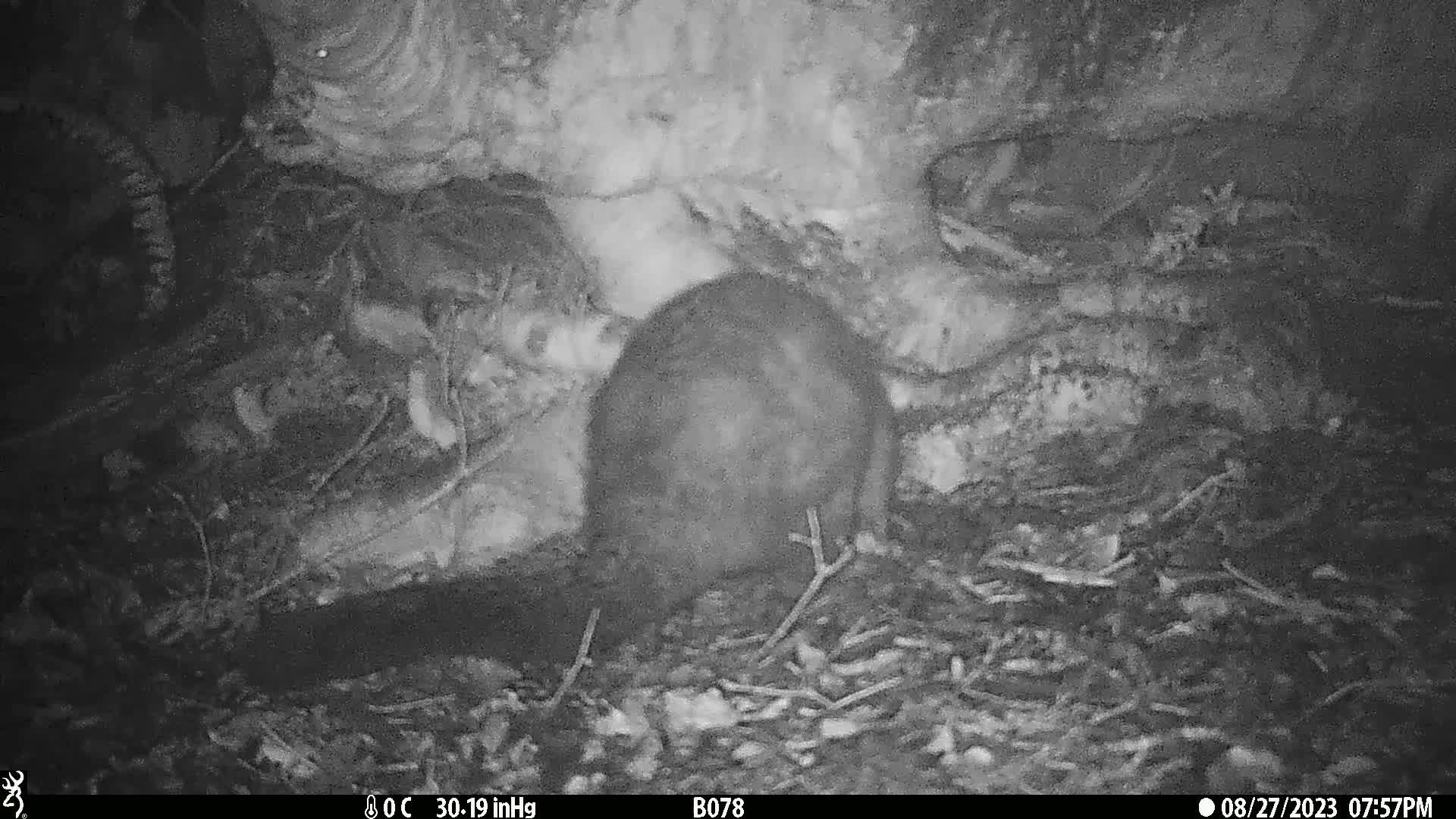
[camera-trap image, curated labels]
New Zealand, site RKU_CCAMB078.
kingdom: Animalia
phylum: Chordata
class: Mammalia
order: Diprotodontia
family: Phalangeridae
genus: Trichosurus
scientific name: Trichosurus vulpecula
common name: common brushtail possum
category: possum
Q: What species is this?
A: Possum (common brushtail possum) (Trichosurus vulpecula).